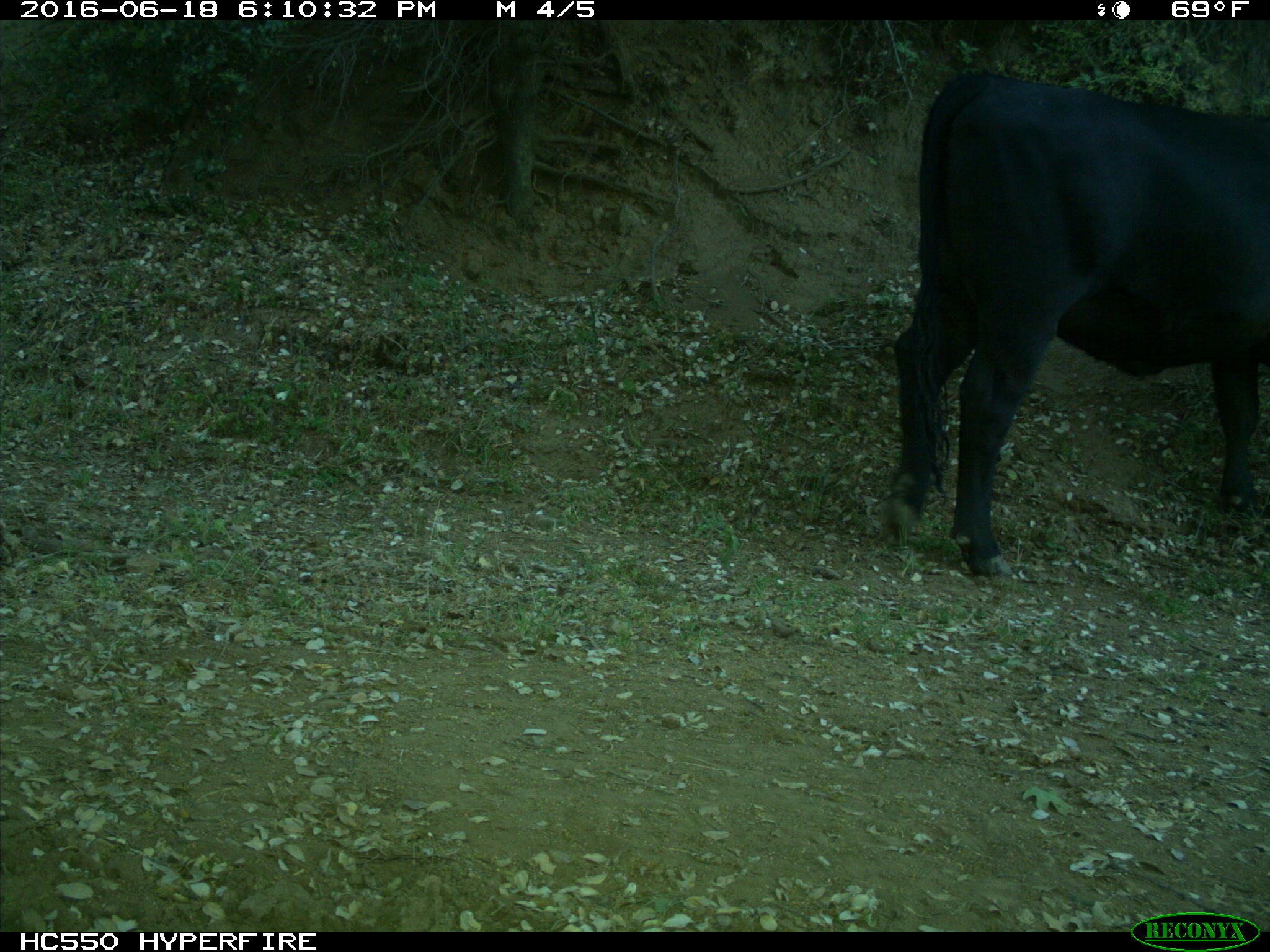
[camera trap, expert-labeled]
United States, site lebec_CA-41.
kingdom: Animalia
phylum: Chordata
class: Mammalia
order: Artiodactyla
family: Bovidae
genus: Bos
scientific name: Bos taurus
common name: domestic cow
Bos taurus (domestic cow).